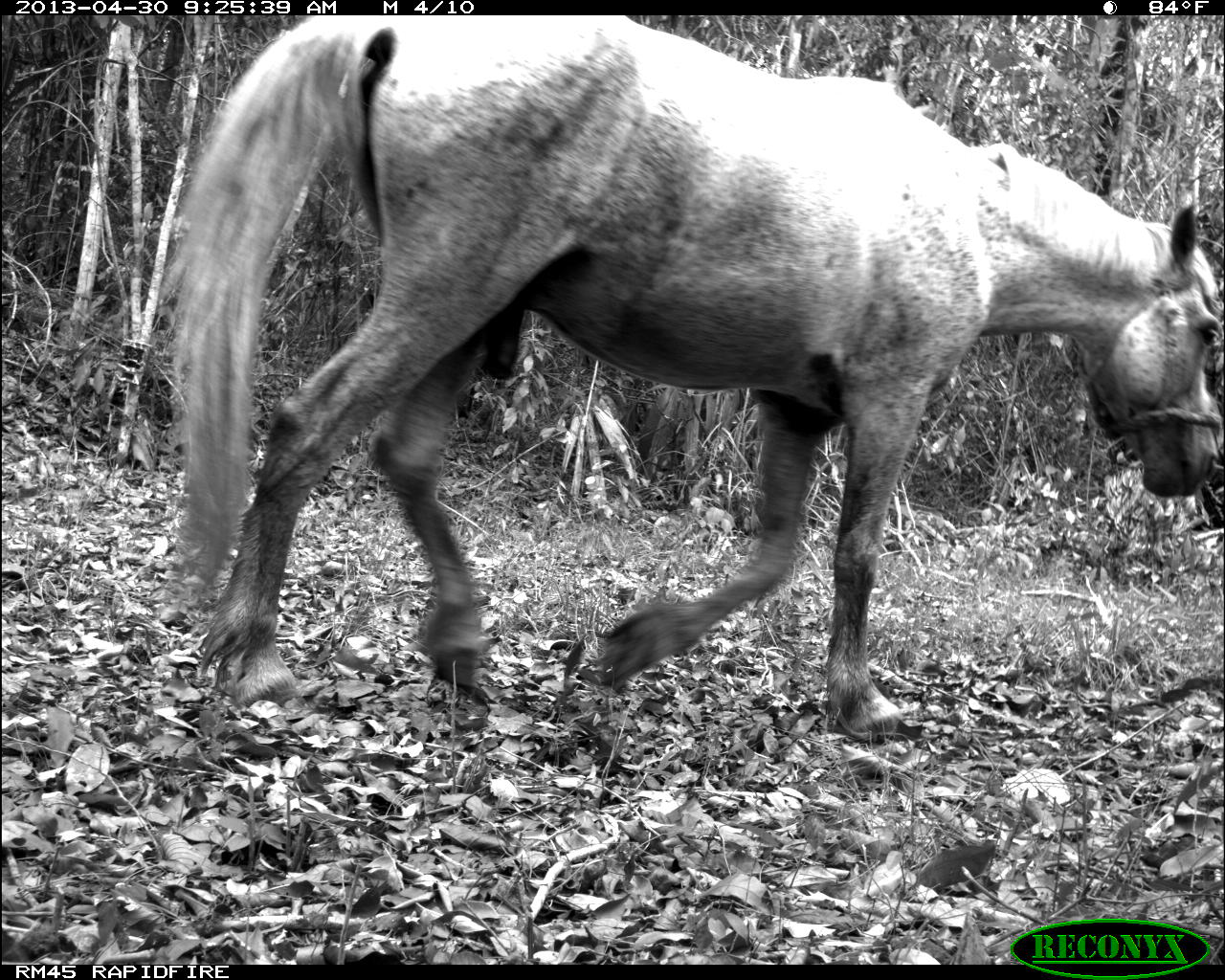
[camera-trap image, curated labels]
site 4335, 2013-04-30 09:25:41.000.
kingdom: Animalia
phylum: Chordata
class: Mammalia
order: Perissodactyla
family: Equidae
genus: Equus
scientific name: Equus ferus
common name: wild horse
Equus ferus (wild horse), count 3.